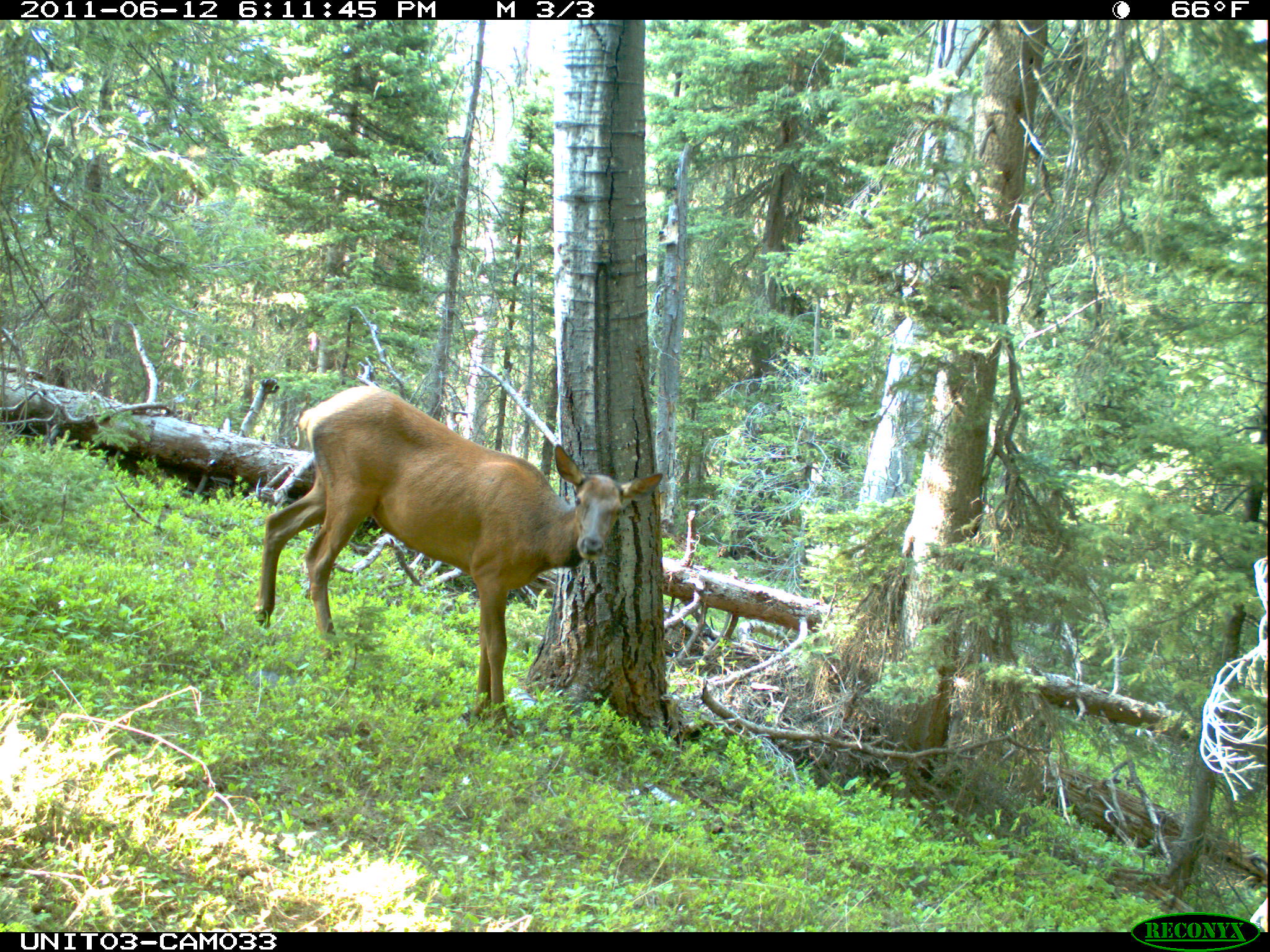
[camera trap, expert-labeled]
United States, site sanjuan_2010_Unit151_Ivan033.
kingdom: Animalia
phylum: Chordata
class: Mammalia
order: Artiodactyla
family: Cervidae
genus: Cervus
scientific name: Cervus elaphus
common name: red deer